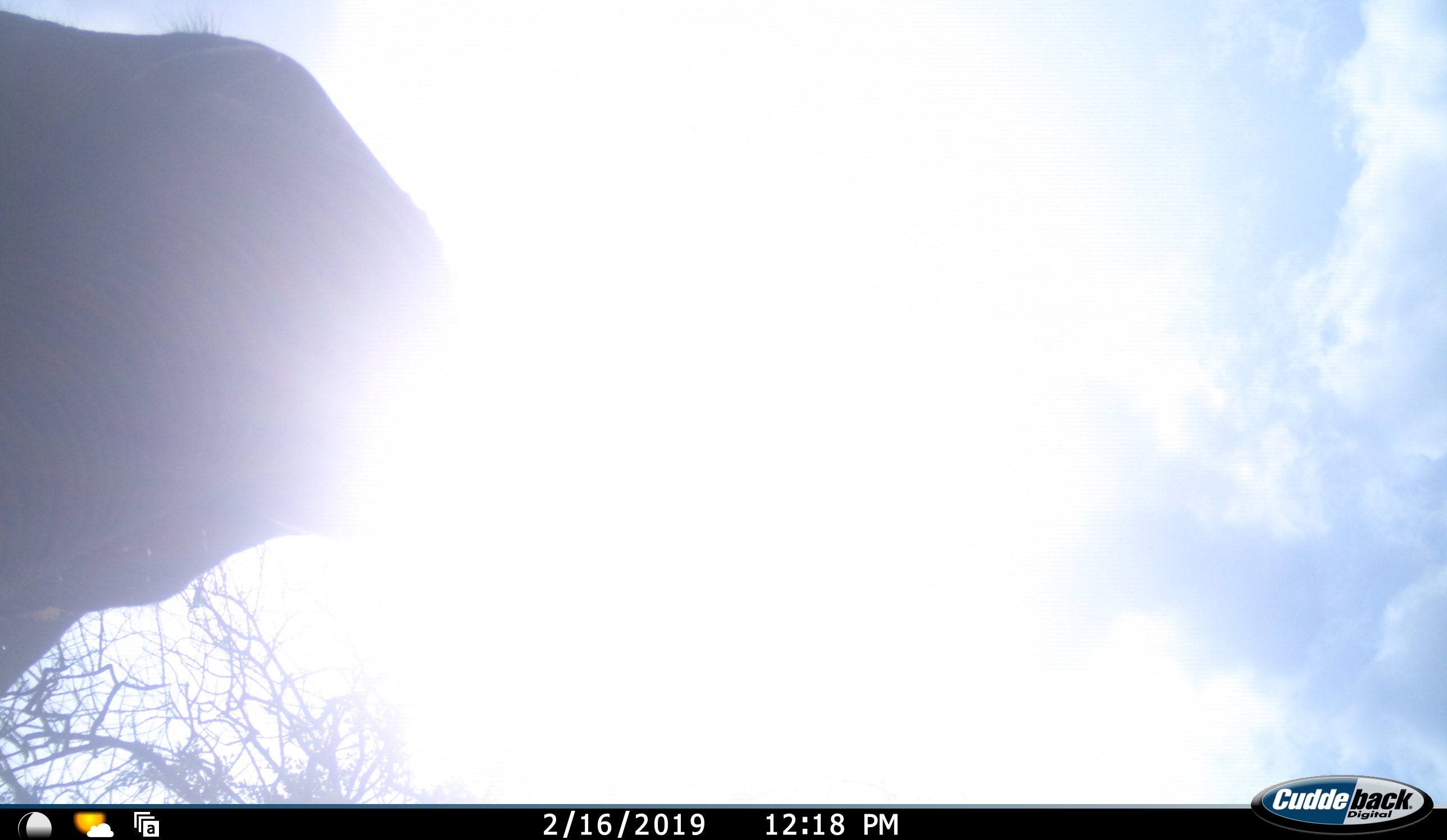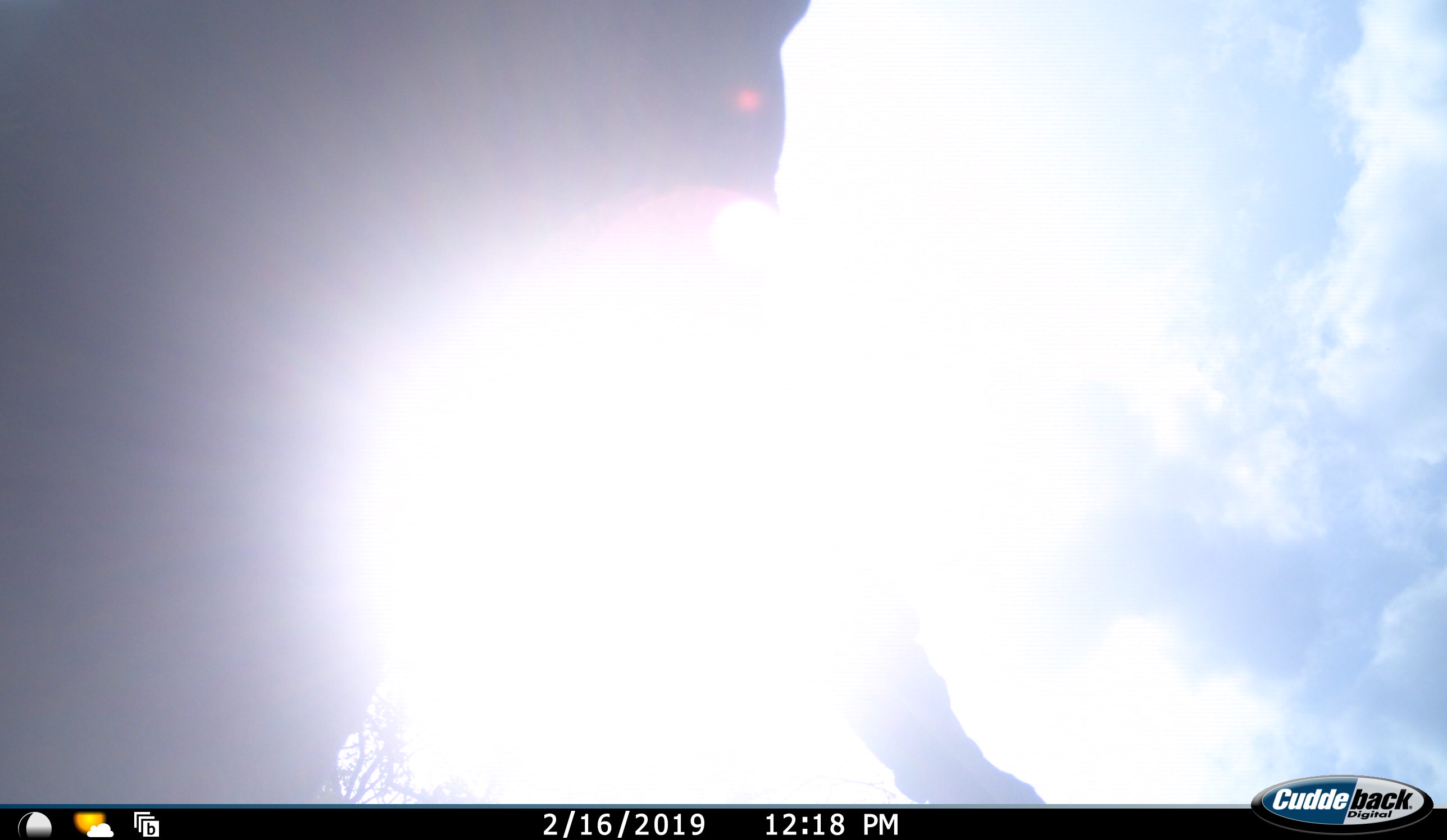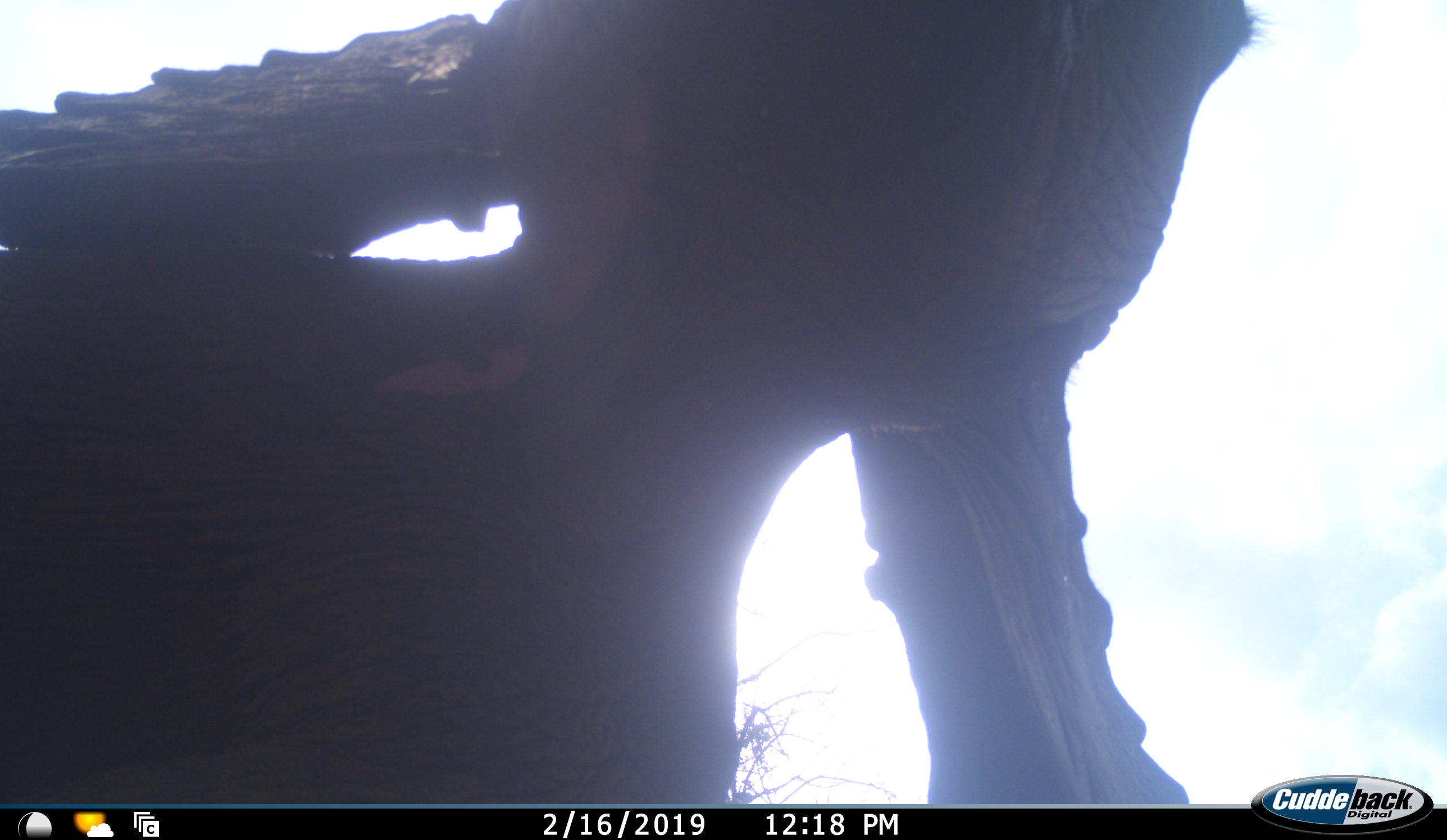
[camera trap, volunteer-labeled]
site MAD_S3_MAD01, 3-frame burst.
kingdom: Animalia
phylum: Chordata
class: Mammalia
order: Proboscidea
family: Elephantidae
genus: Loxodonta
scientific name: Loxodonta africana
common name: african bush elephant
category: elephant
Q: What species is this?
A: Elephant (african bush elephant) (Loxodonta africana).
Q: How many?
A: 1.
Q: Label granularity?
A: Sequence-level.